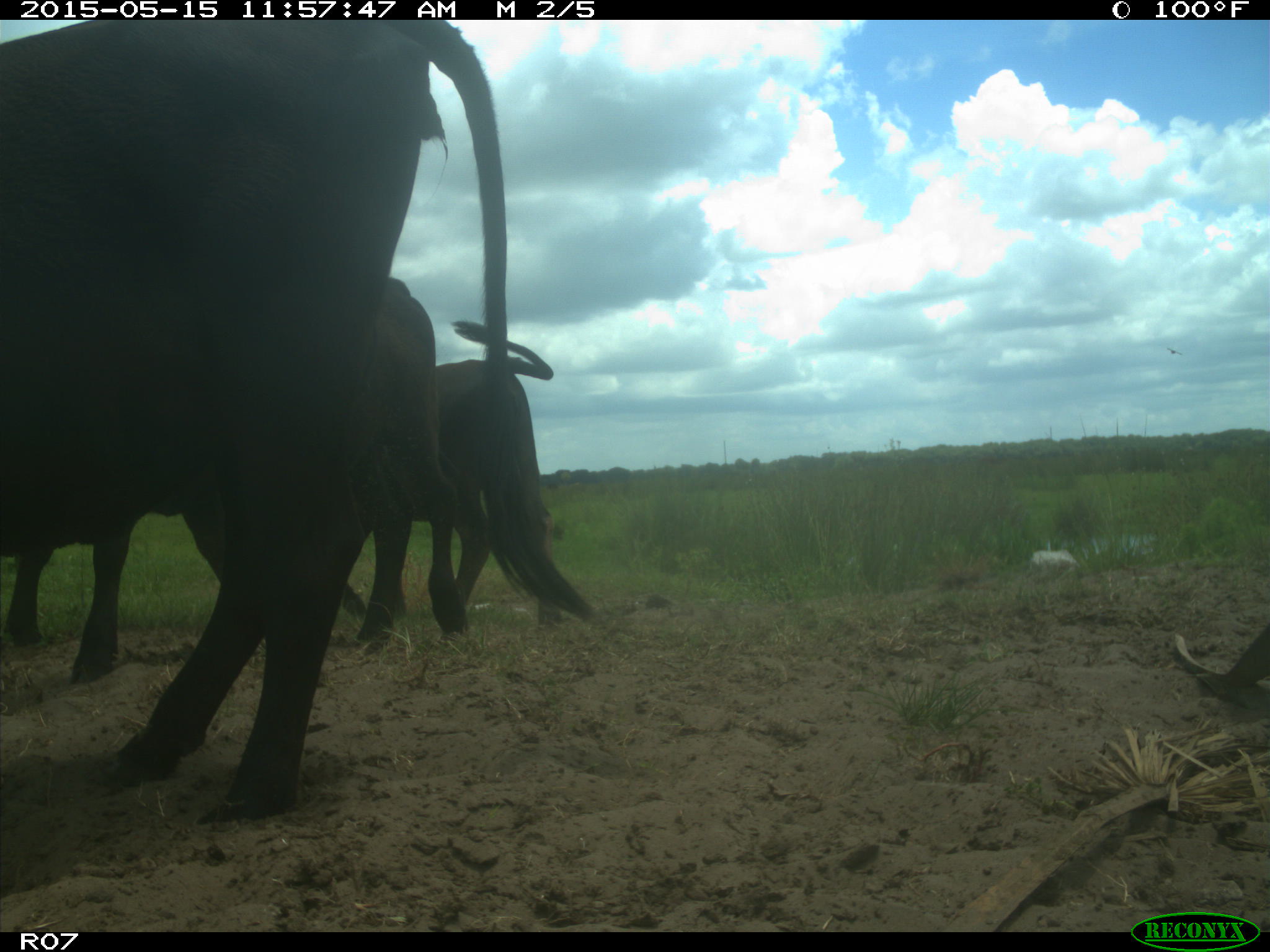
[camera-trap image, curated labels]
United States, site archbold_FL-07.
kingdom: Animalia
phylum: Chordata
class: Mammalia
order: Artiodactyla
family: Bovidae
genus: Bos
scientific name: Bos taurus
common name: domestic cow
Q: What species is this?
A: Bos taurus (domestic cow).